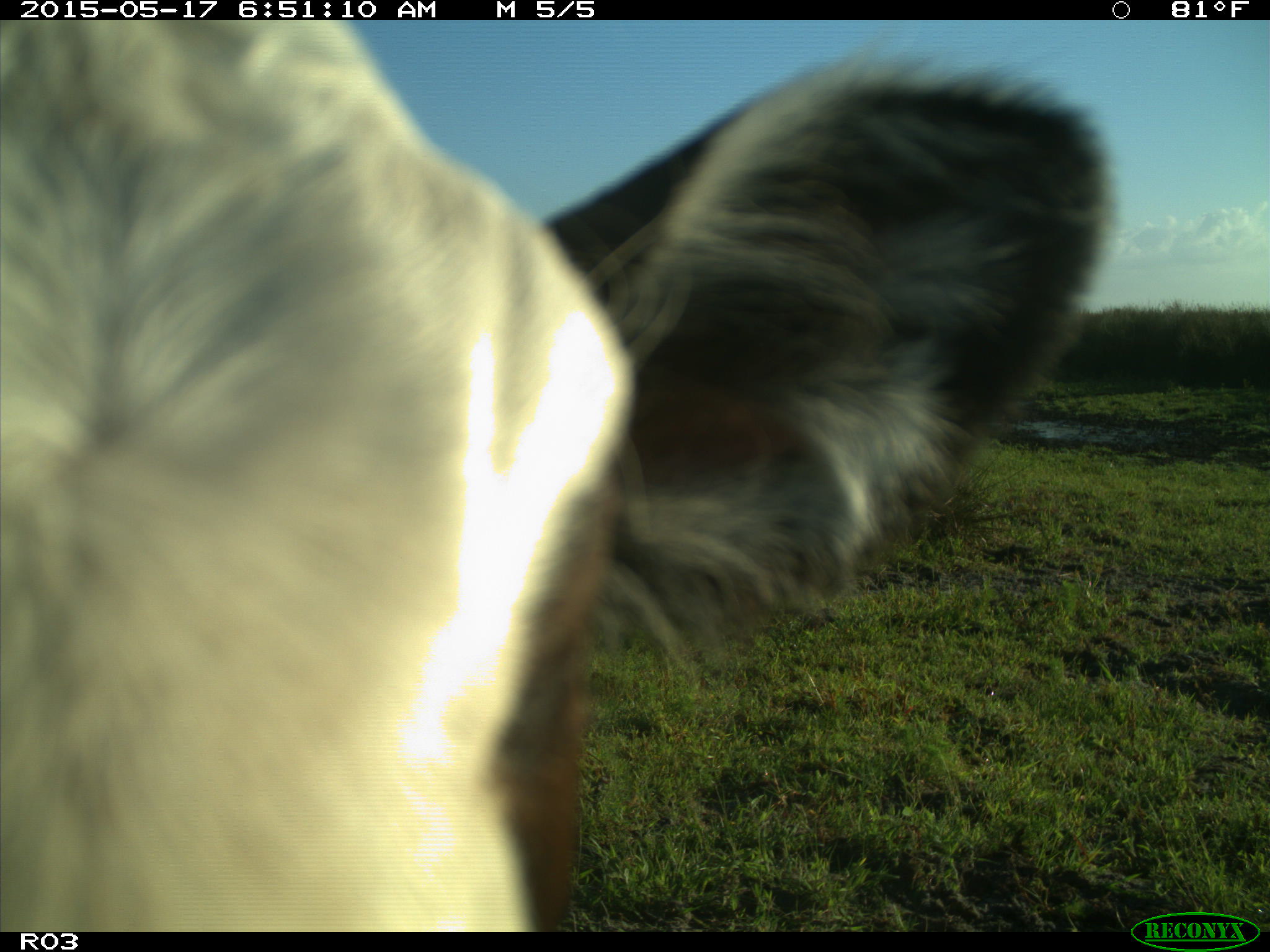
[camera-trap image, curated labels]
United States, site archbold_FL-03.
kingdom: Animalia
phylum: Chordata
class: Mammalia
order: Artiodactyla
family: Bovidae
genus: Bos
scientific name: Bos taurus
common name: domestic cow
Bos taurus (domestic cow).